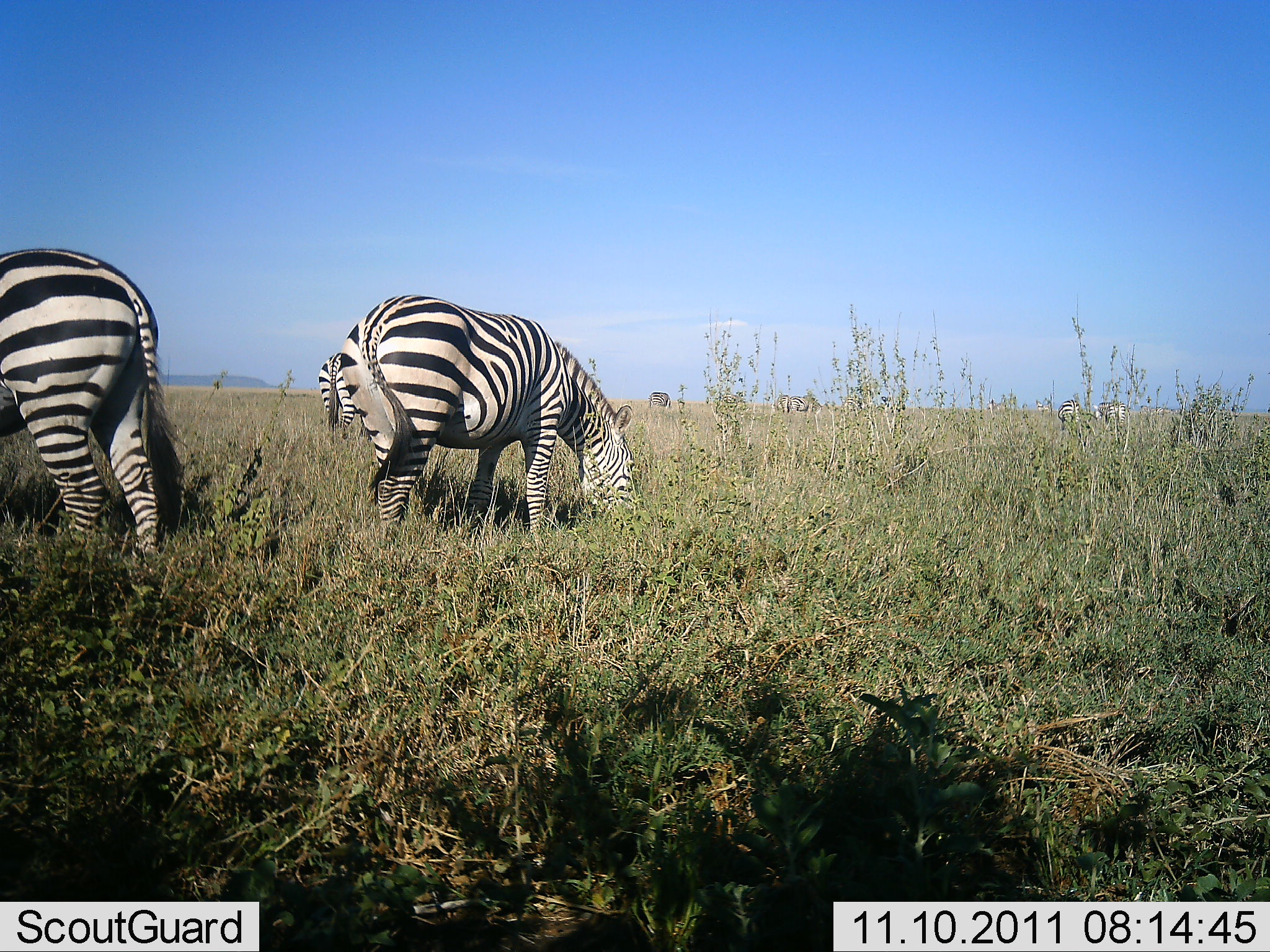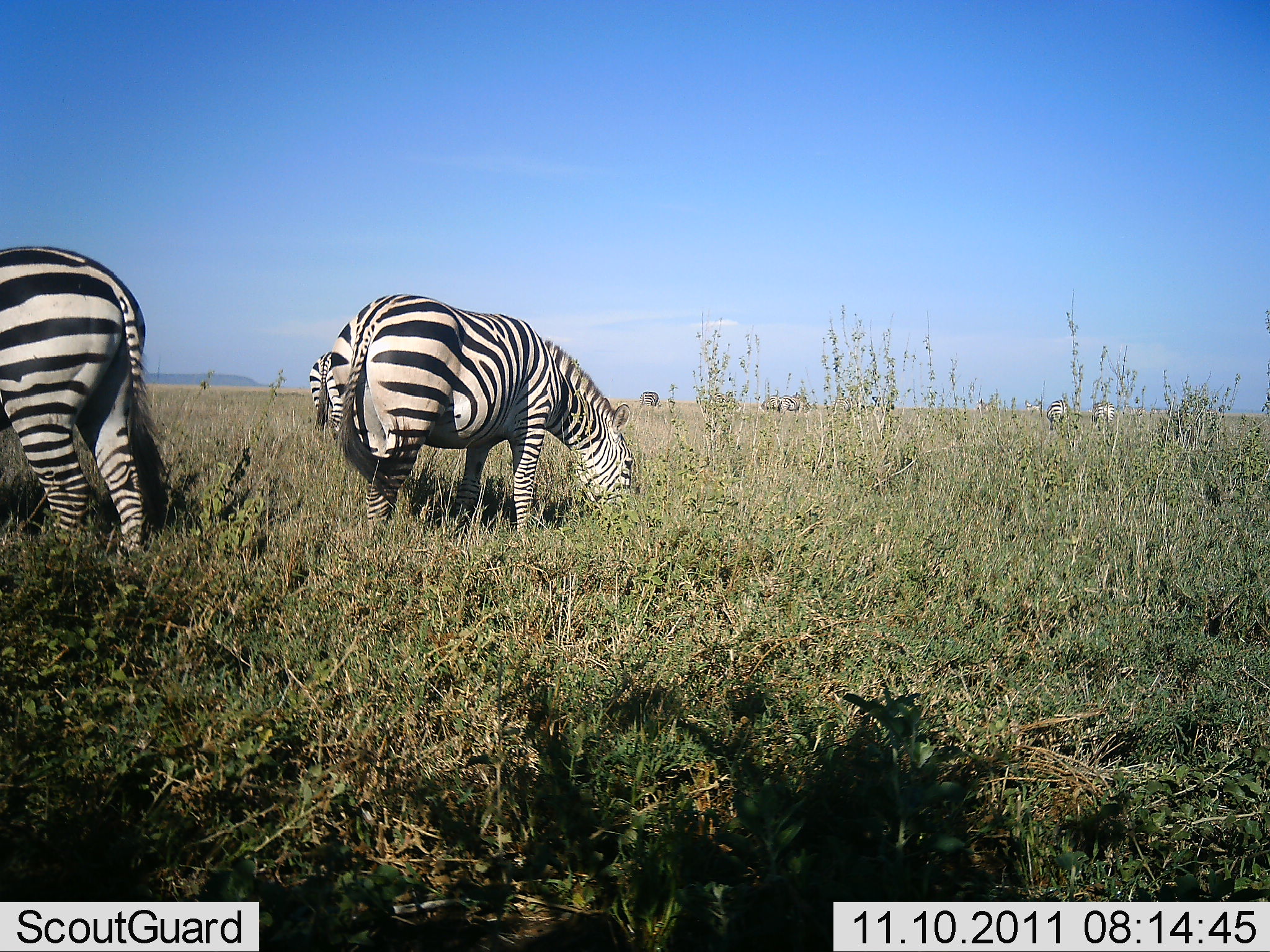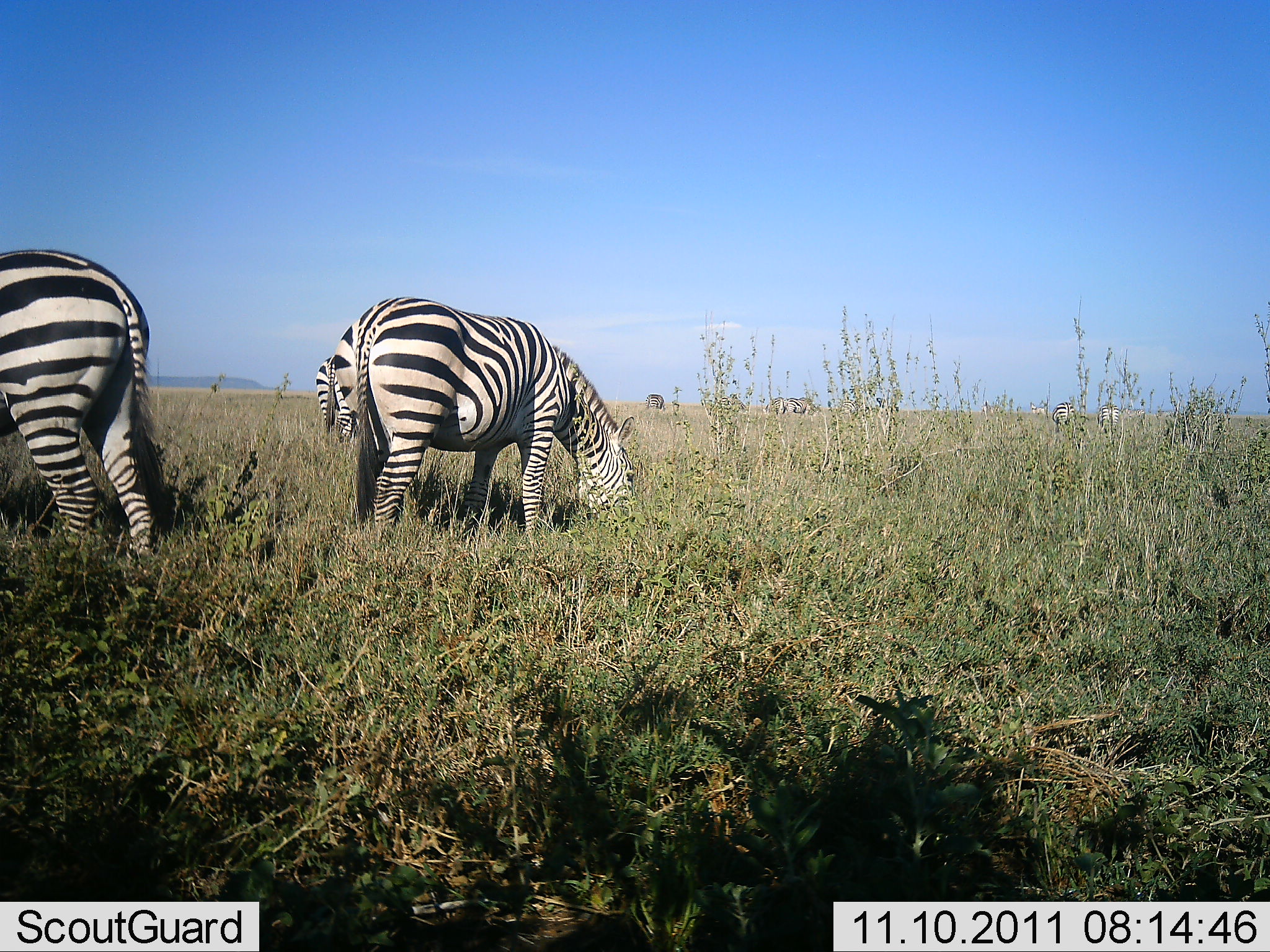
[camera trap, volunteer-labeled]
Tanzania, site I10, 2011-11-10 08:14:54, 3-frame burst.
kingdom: Animalia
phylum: Chordata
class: Mammalia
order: Perissodactyla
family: Equidae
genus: Equus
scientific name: Equus quagga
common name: plains zebra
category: zebra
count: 3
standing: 0%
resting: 0%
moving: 0%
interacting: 0%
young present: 0%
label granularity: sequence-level